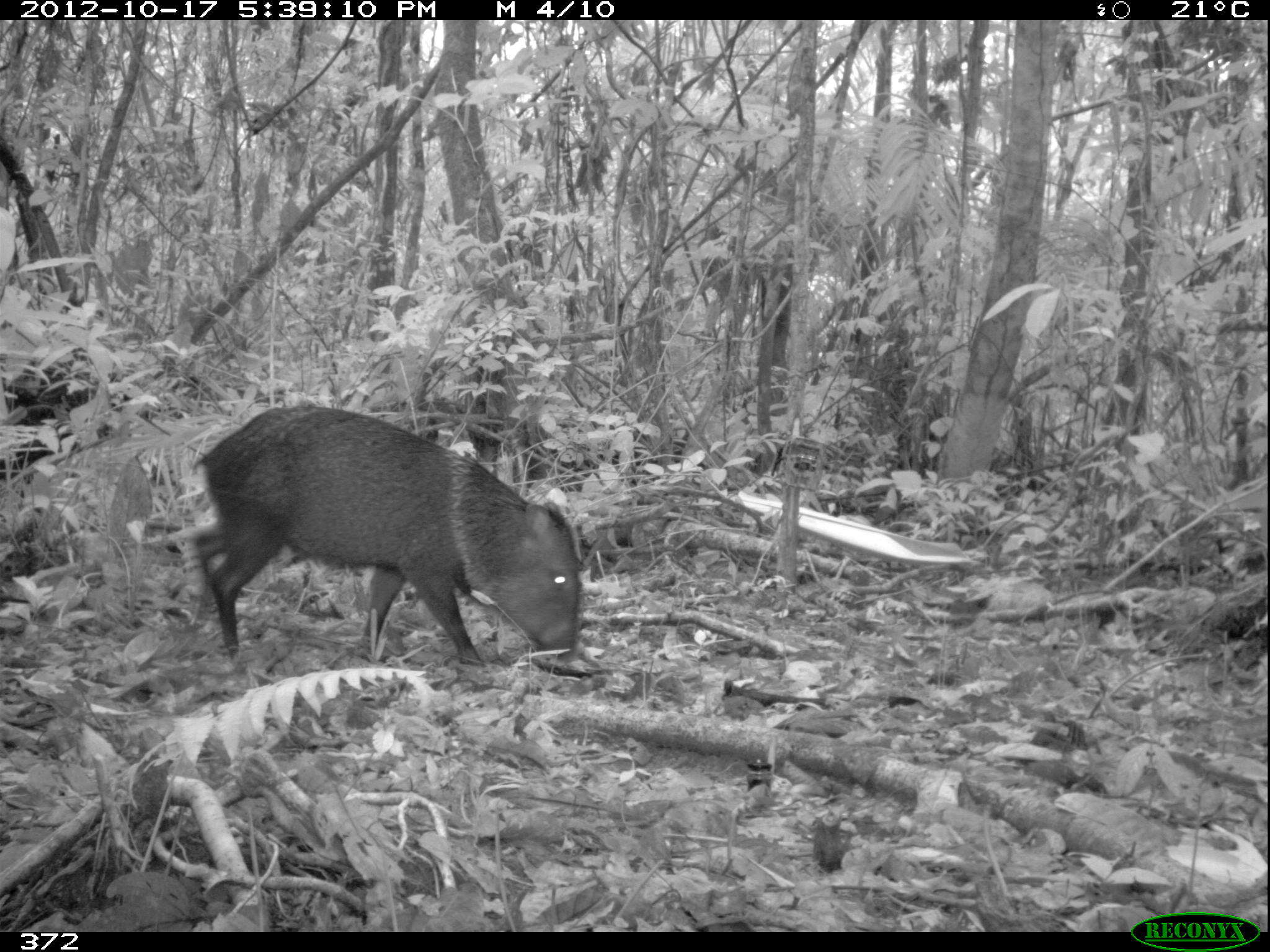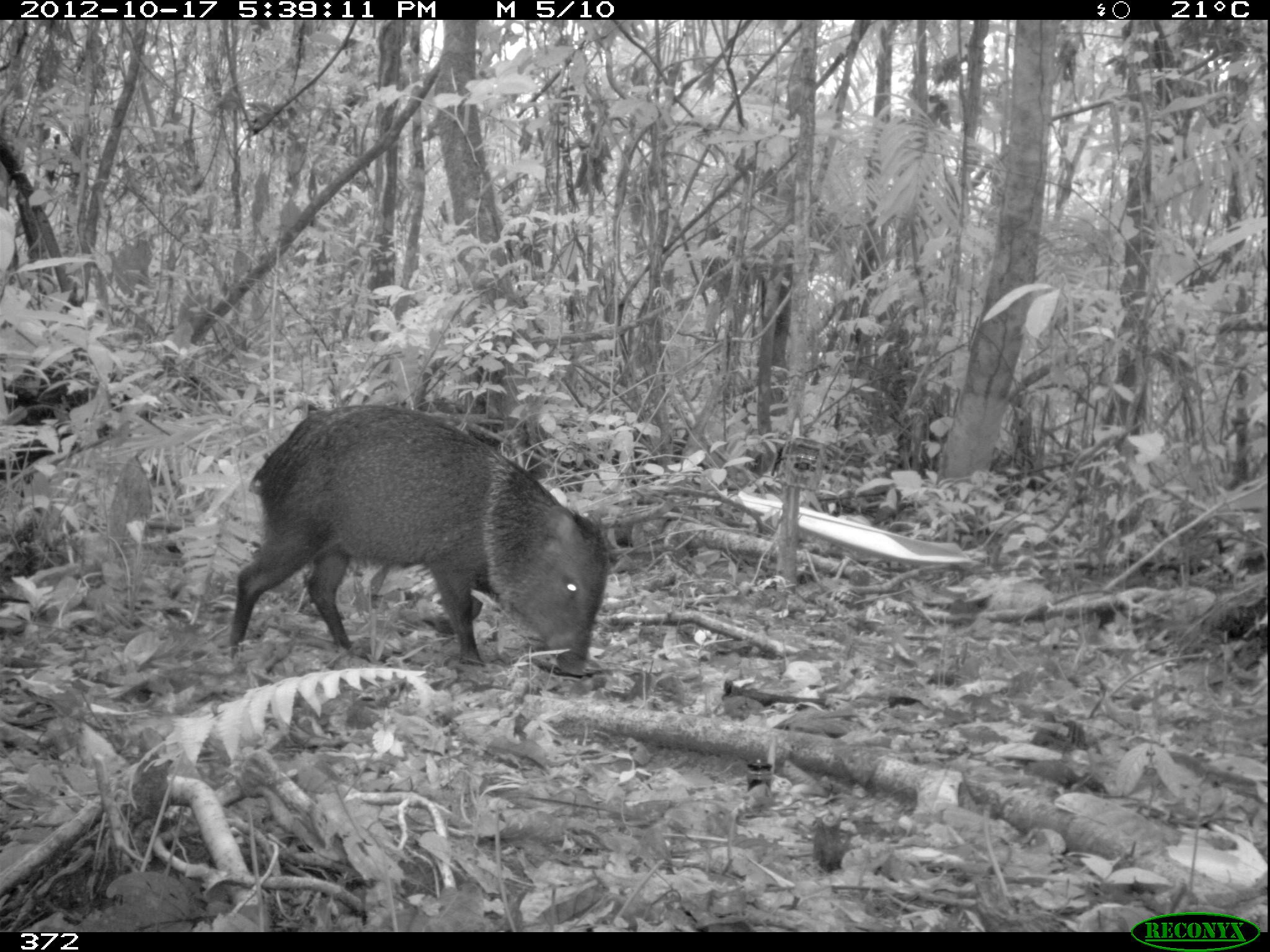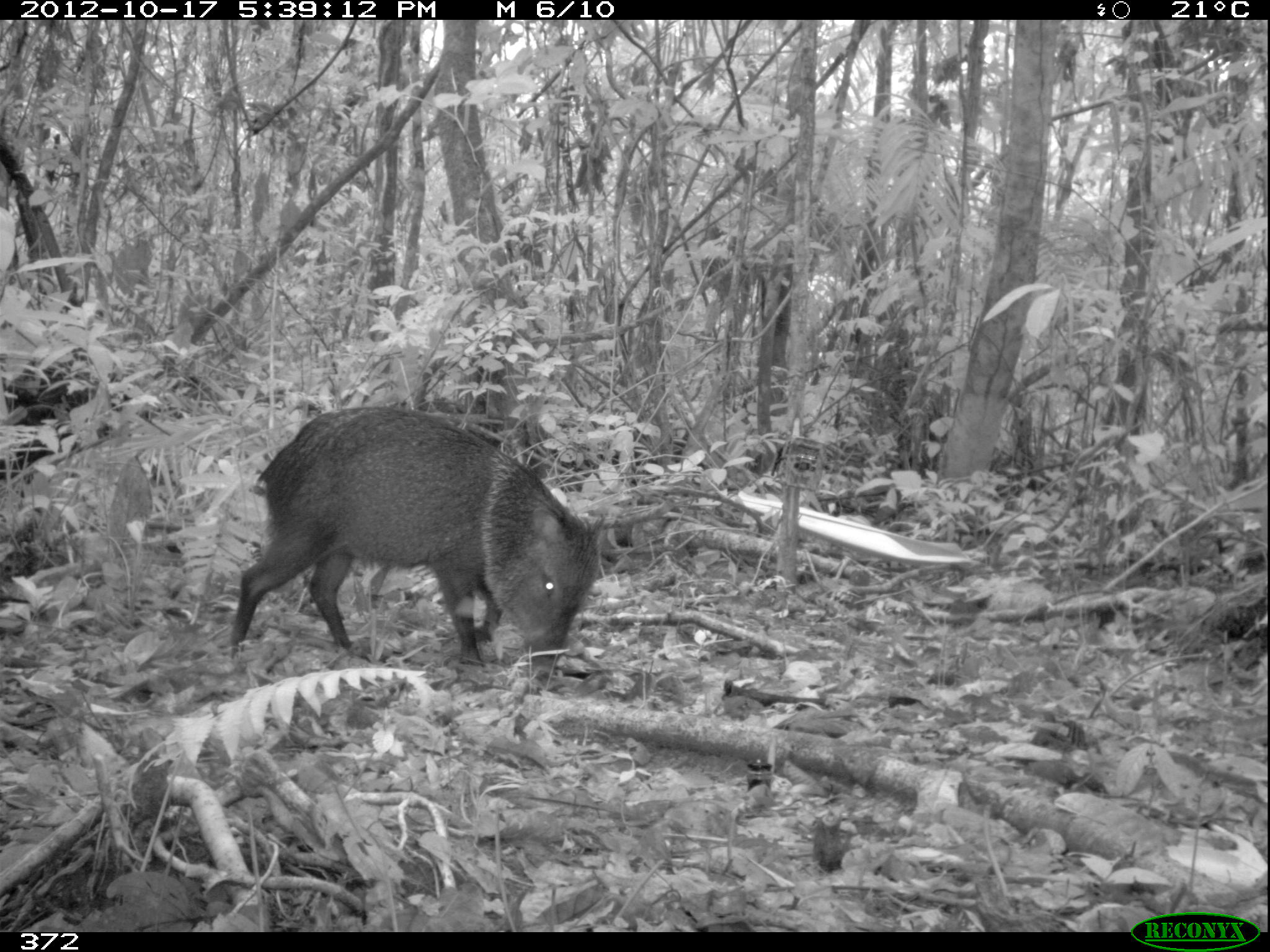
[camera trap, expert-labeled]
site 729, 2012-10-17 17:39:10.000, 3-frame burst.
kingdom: Animalia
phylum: Chordata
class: Mammalia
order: Artiodactyla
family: Tayassuidae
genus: Pecari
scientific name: Pecari tajacu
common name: collared peccary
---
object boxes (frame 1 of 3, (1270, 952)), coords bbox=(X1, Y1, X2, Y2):
pecari tajacu: bbox=(192, 405, 583, 662)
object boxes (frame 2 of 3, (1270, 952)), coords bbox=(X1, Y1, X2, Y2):
pecari tajacu: bbox=(224, 404, 611, 678)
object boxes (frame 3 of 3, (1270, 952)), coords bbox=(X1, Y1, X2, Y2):
pecari tajacu: bbox=(231, 406, 603, 680)